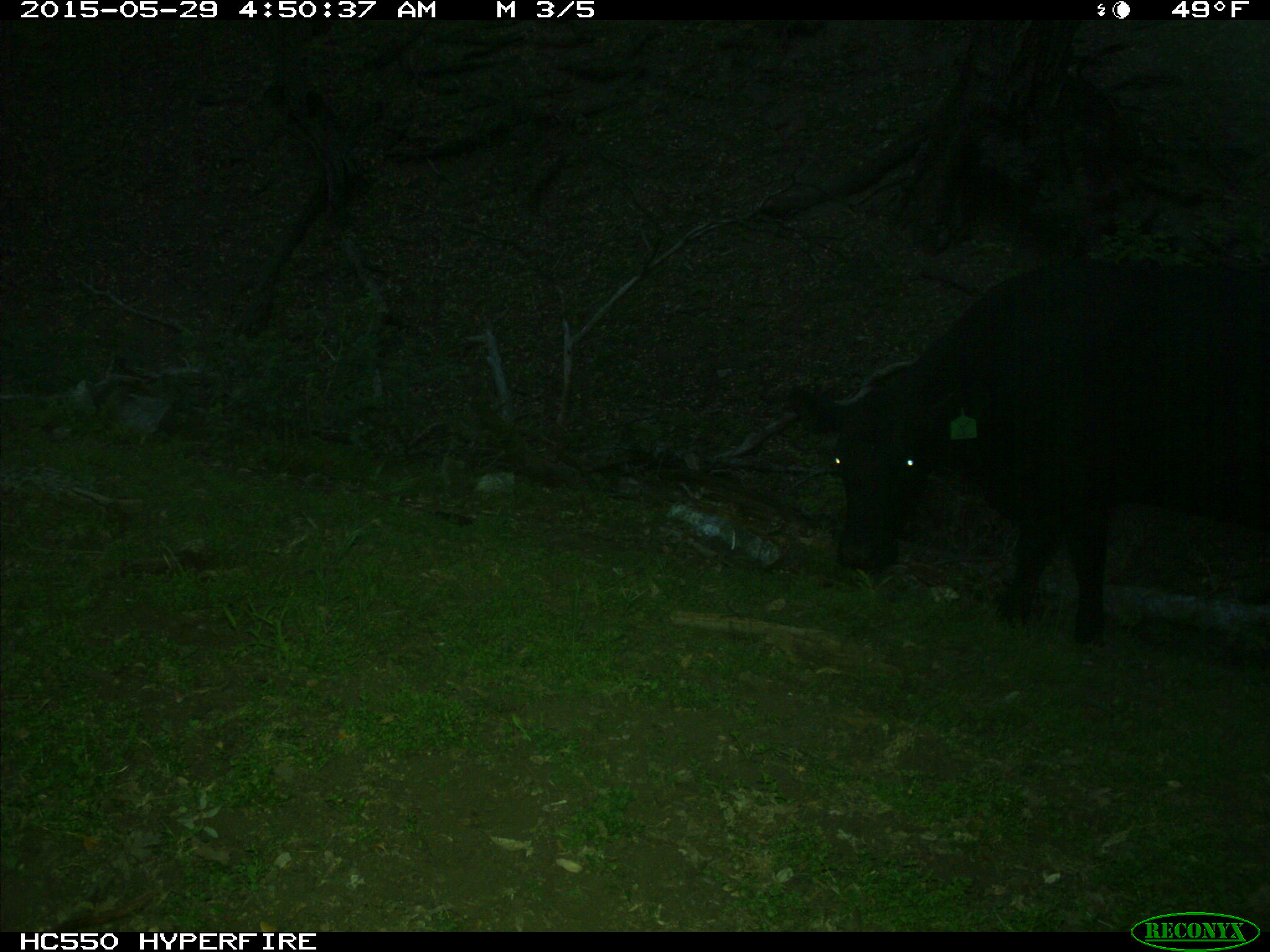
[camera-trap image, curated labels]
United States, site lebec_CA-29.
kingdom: Animalia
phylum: Chordata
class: Mammalia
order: Artiodactyla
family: Bovidae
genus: Bos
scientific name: Bos taurus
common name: domestic cow